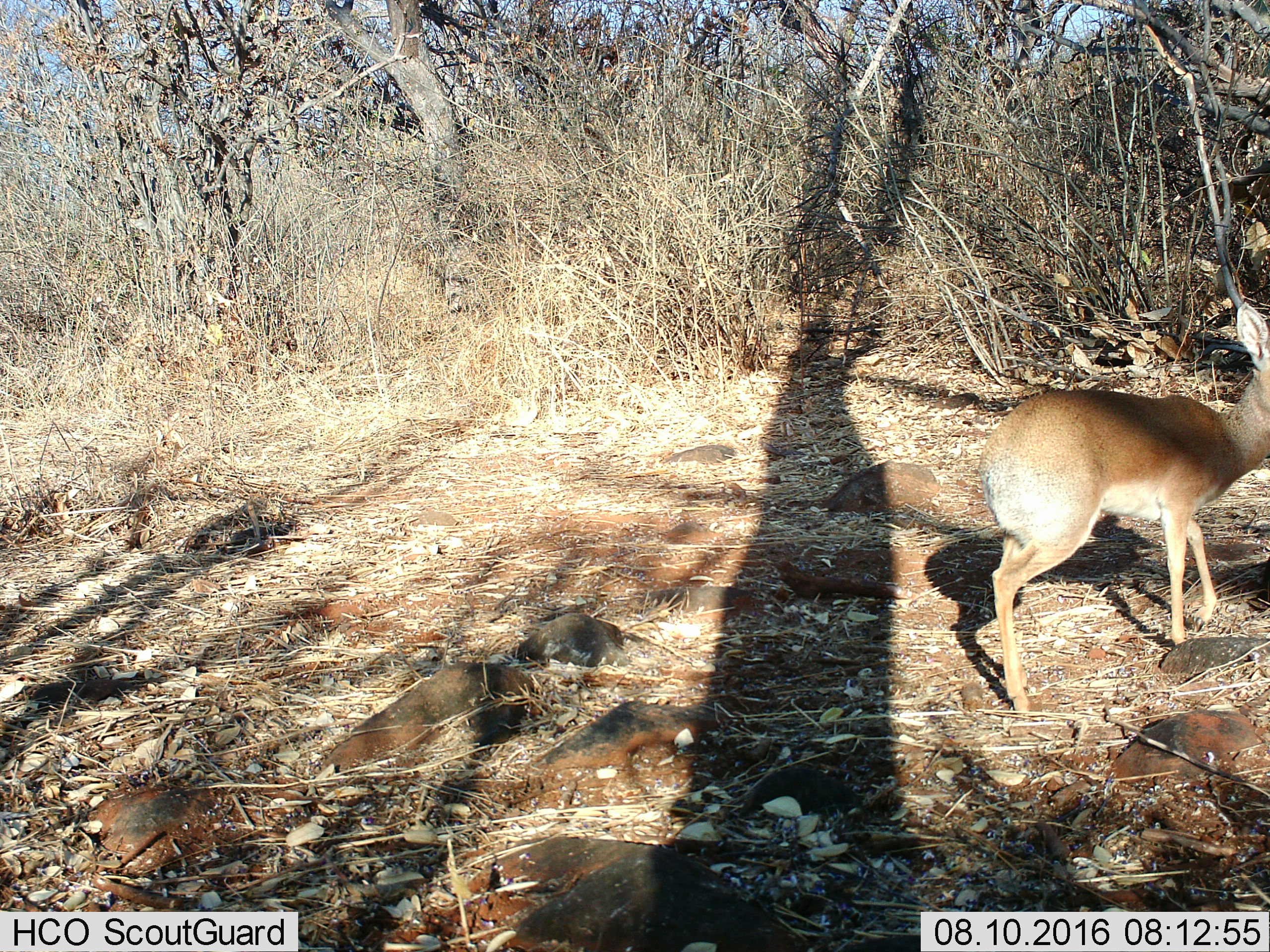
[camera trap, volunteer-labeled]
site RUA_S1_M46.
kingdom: Animalia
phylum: Chordata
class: Mammalia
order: Artiodactyla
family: Bovidae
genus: Madoqua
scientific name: Madoqua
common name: dik-dik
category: dikdik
Dikdik (dik-dik) (Madoqua), count 1. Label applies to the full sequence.